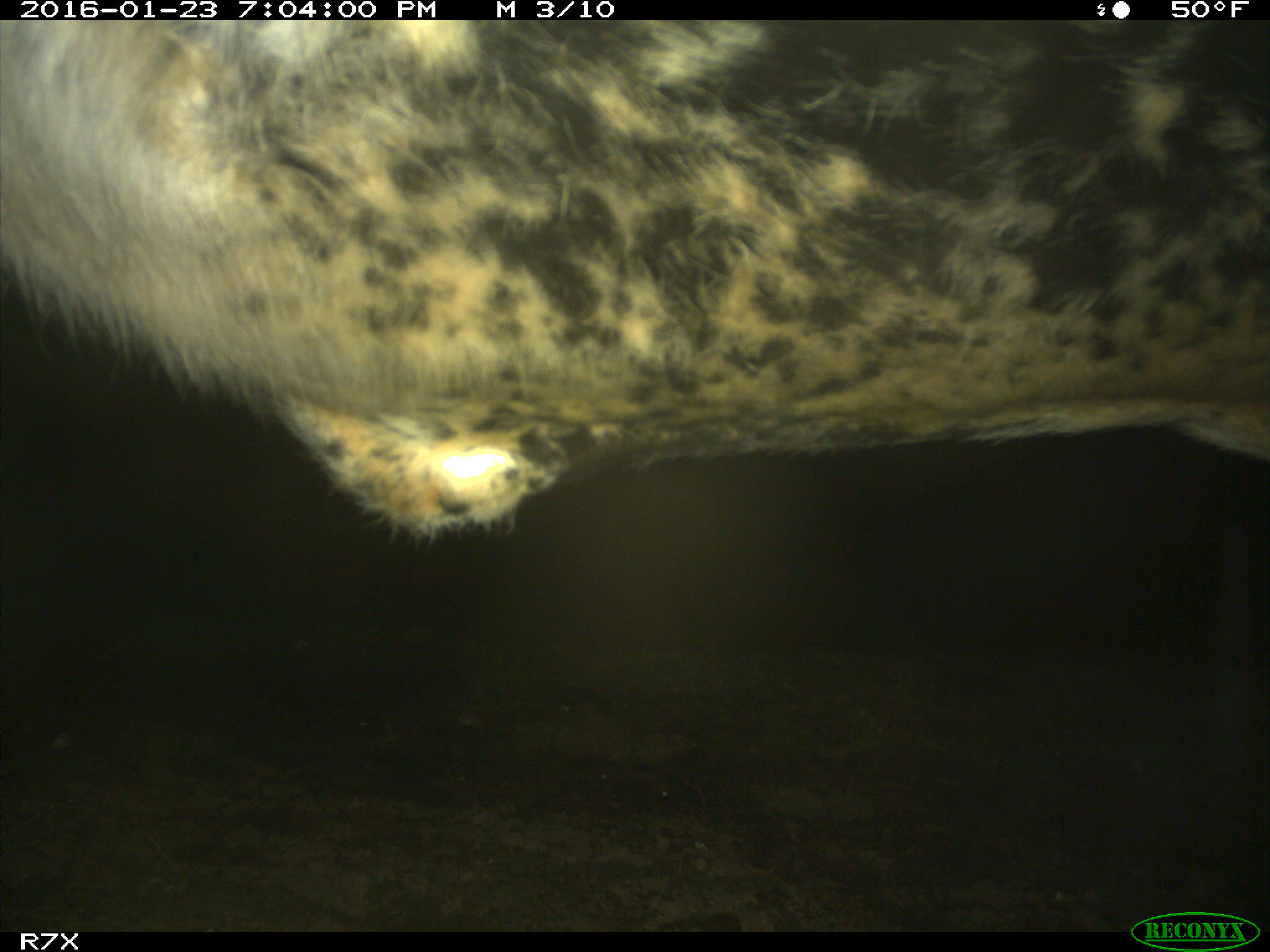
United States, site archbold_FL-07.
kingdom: Animalia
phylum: Chordata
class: Mammalia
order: Artiodactyla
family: Bovidae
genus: Bos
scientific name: Bos taurus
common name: domestic cow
Bos taurus (domestic cow).